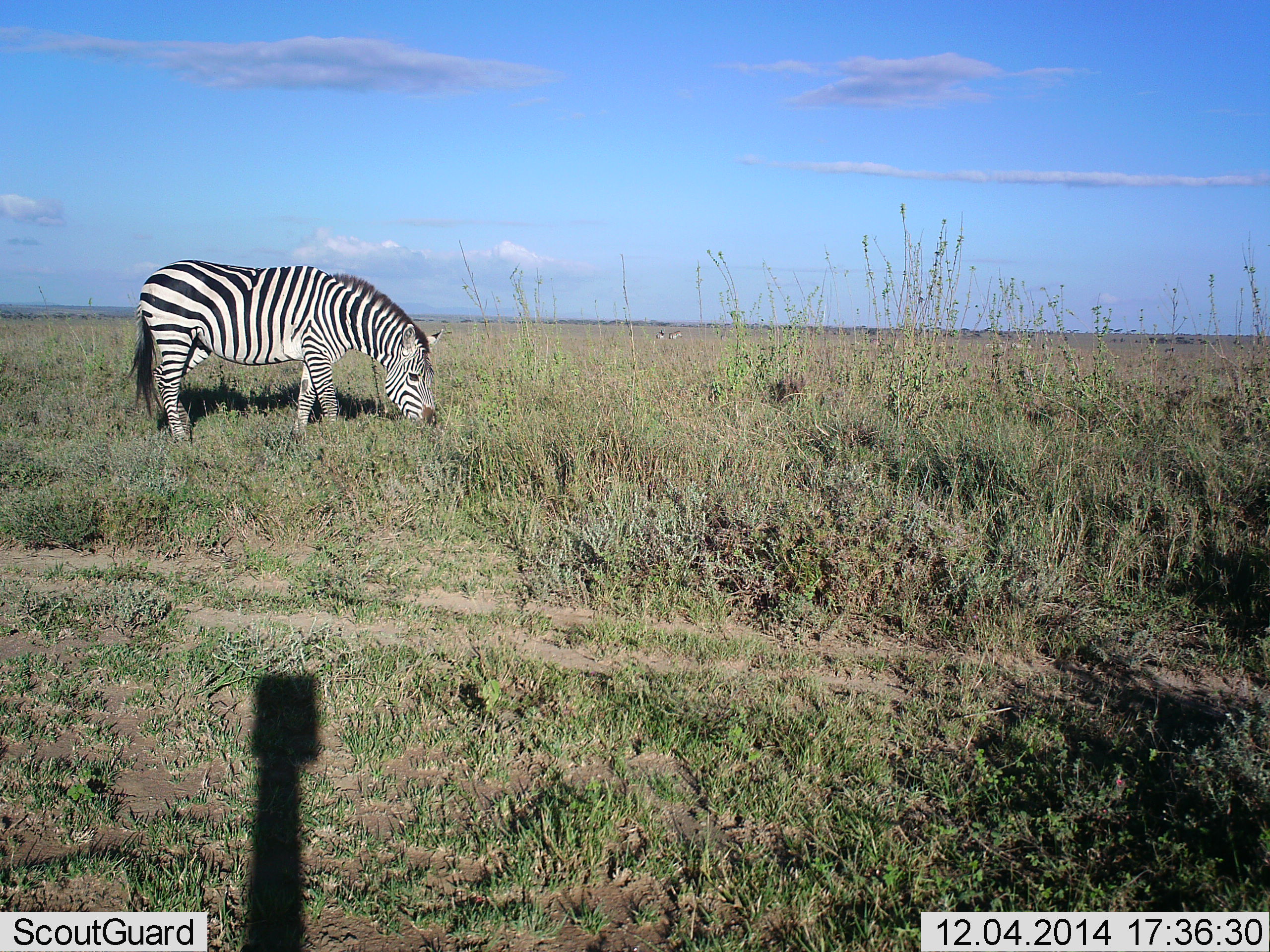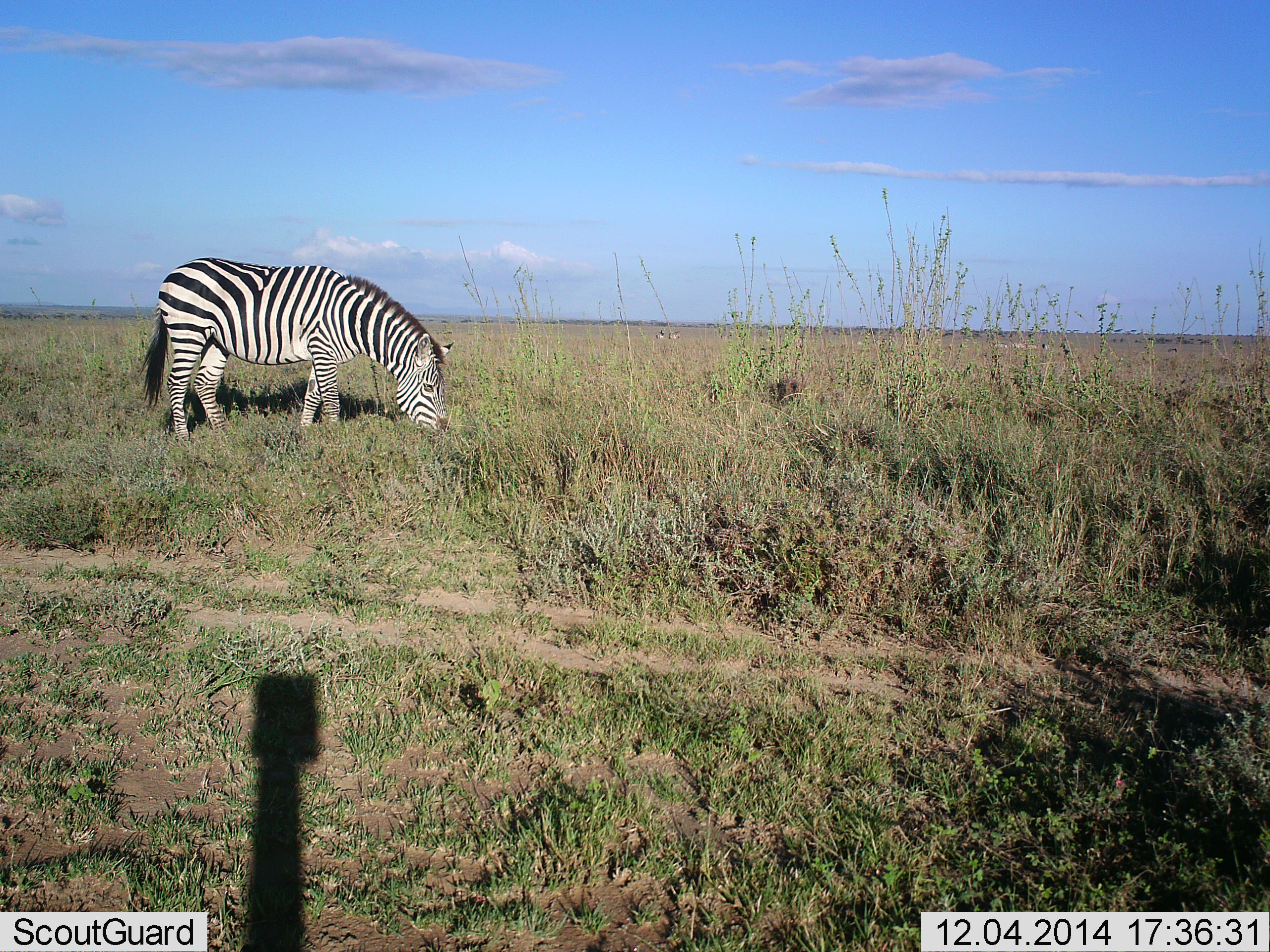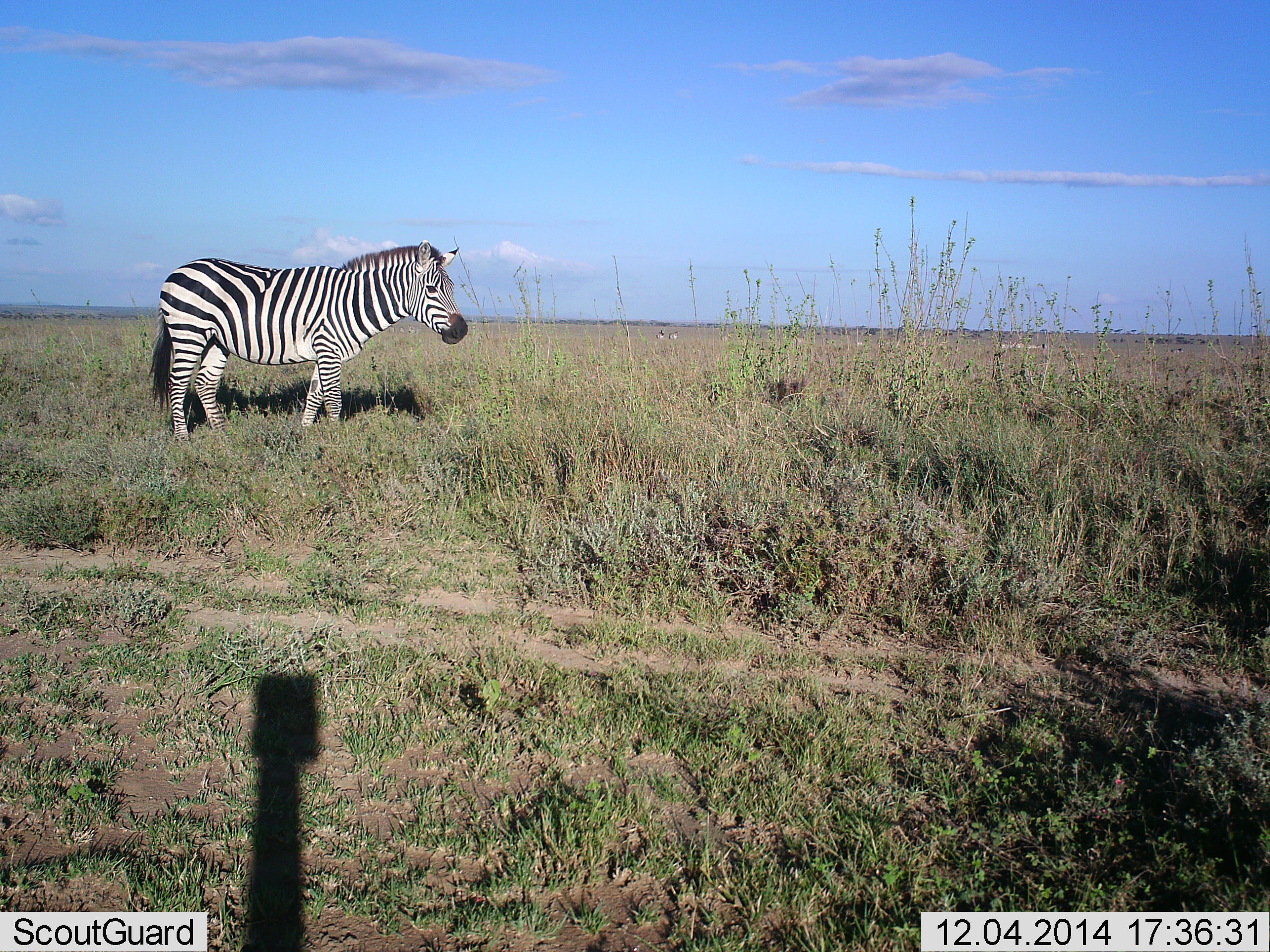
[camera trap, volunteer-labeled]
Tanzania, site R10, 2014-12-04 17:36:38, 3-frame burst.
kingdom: Animalia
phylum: Chordata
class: Mammalia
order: Perissodactyla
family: Equidae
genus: Equus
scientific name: Equus quagga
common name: plains zebra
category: zebra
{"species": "zebra (plains zebra) (Equus quagga)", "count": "1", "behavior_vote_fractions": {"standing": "11%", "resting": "0%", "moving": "0%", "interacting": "0%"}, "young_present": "0%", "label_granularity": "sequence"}